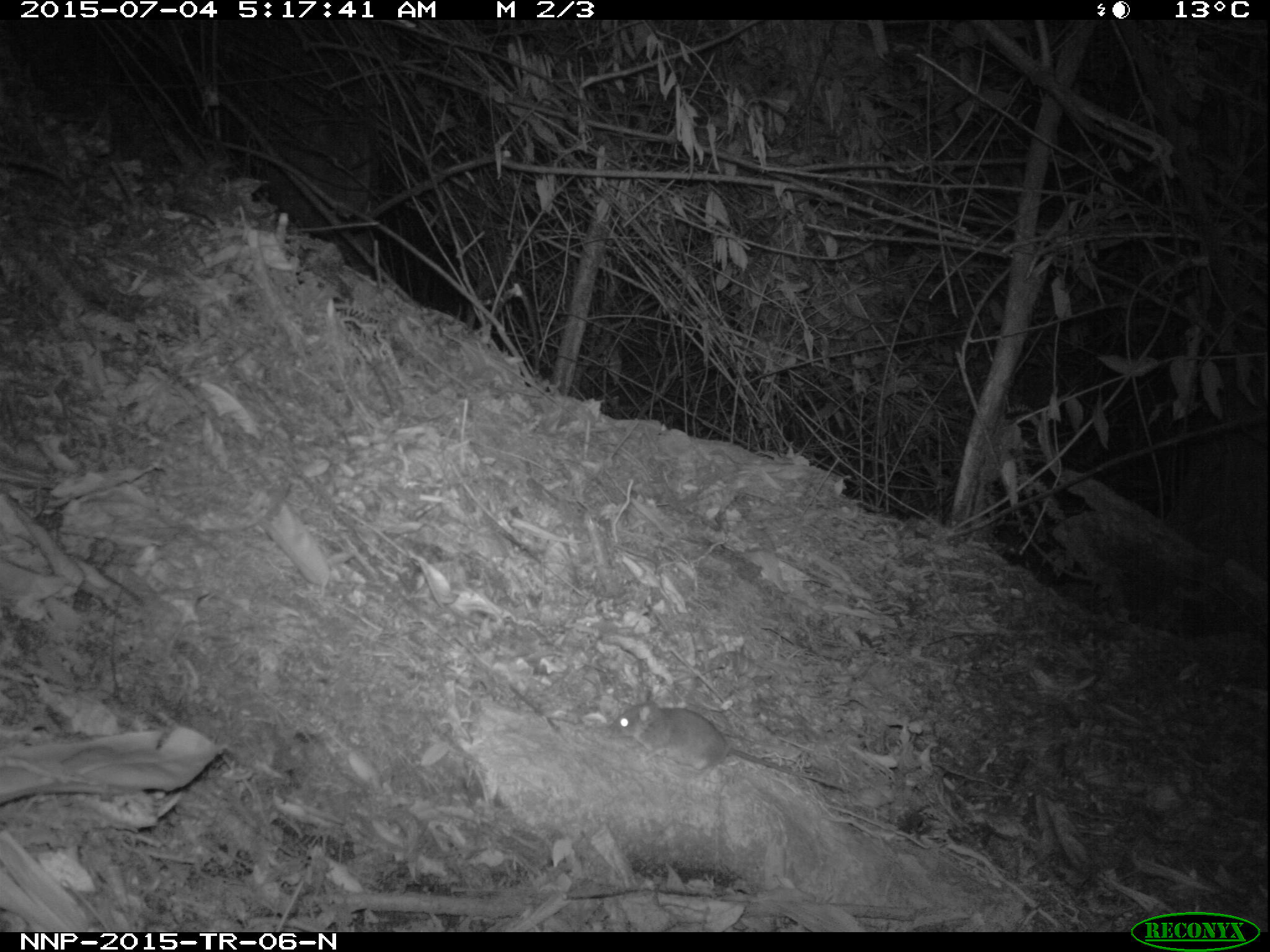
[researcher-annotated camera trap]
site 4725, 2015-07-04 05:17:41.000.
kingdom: Animalia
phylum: Chordata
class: Mammalia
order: Rodentia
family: Nesomyidae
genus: Cricetomys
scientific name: Cricetomys gambianus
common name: african giant pouched rat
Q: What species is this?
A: Cricetomys gambianus (african giant pouched rat).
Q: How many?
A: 1.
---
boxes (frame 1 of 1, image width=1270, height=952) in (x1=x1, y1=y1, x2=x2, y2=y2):
cricetomys gambianus: (x1=600, y1=698, x2=858, y2=792)